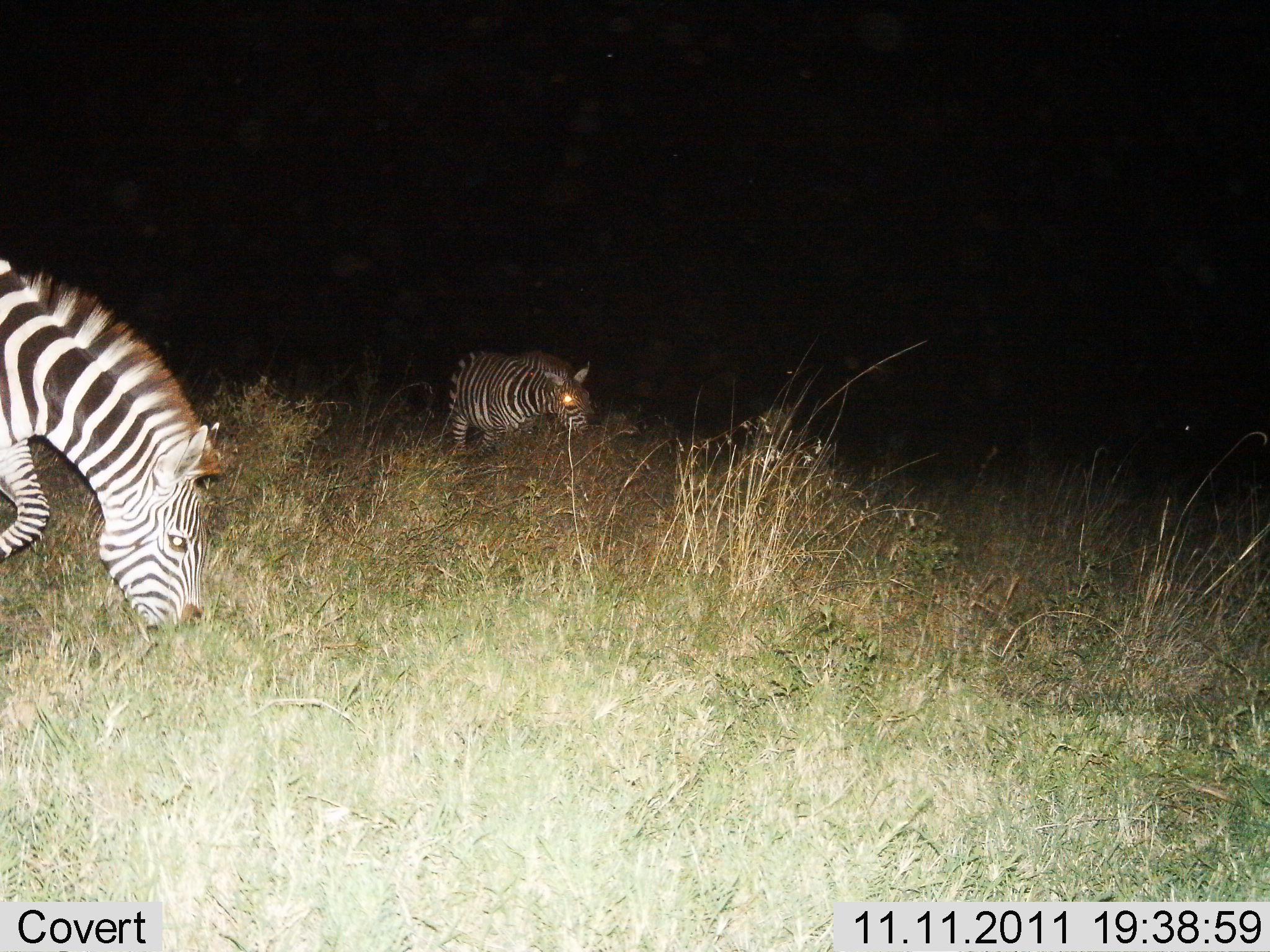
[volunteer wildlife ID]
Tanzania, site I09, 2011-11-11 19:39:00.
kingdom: Animalia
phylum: Chordata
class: Mammalia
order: Perissodactyla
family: Equidae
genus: Equus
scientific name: Equus quagga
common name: plains zebra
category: zebra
Zebra (plains zebra) (Equus quagga), count 2. Behavior (volunteer vote fractions): standing 36%, resting 9%, moving 0%, interacting 0%. Young present (vote fraction): 0%. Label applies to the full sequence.